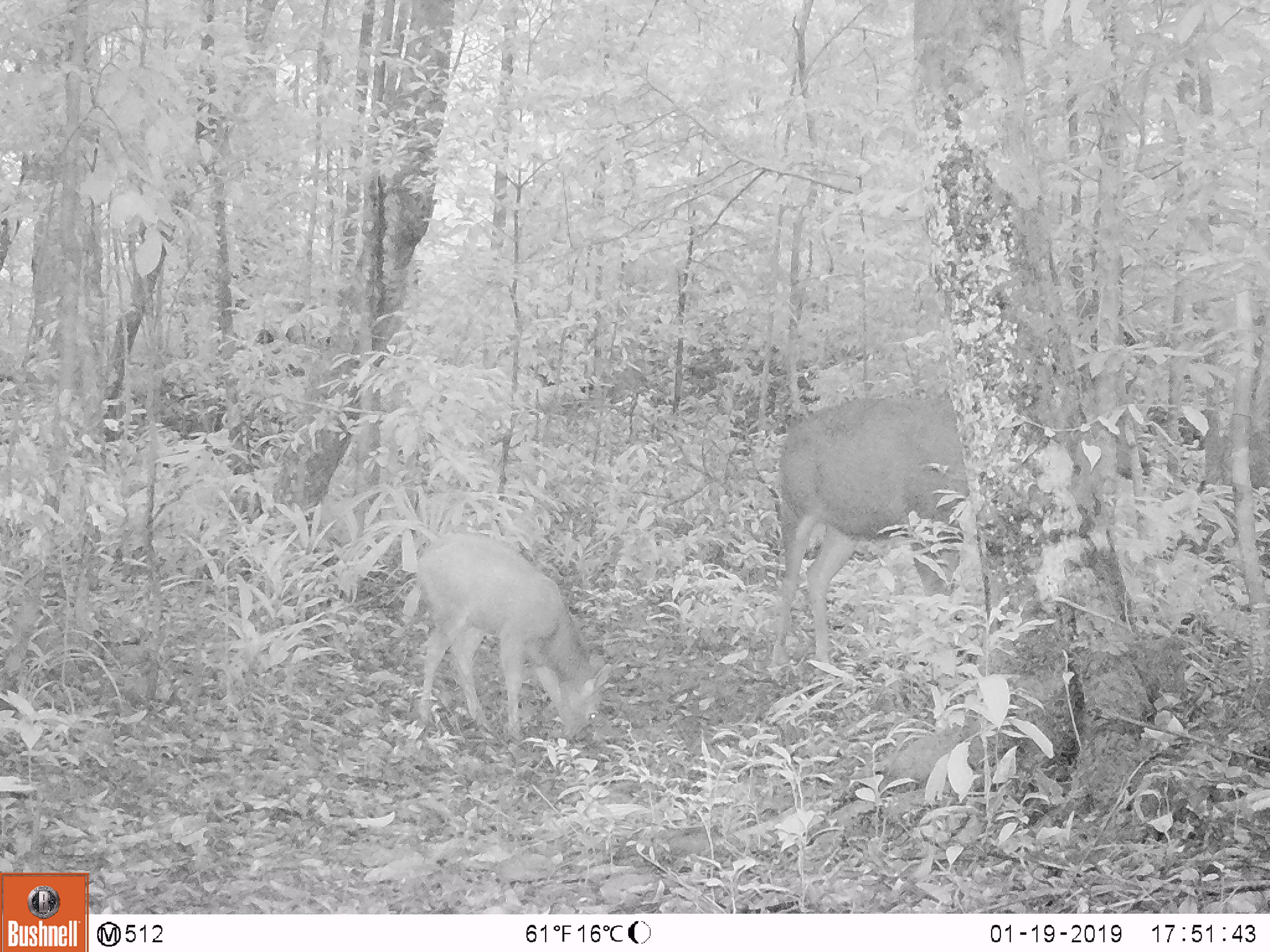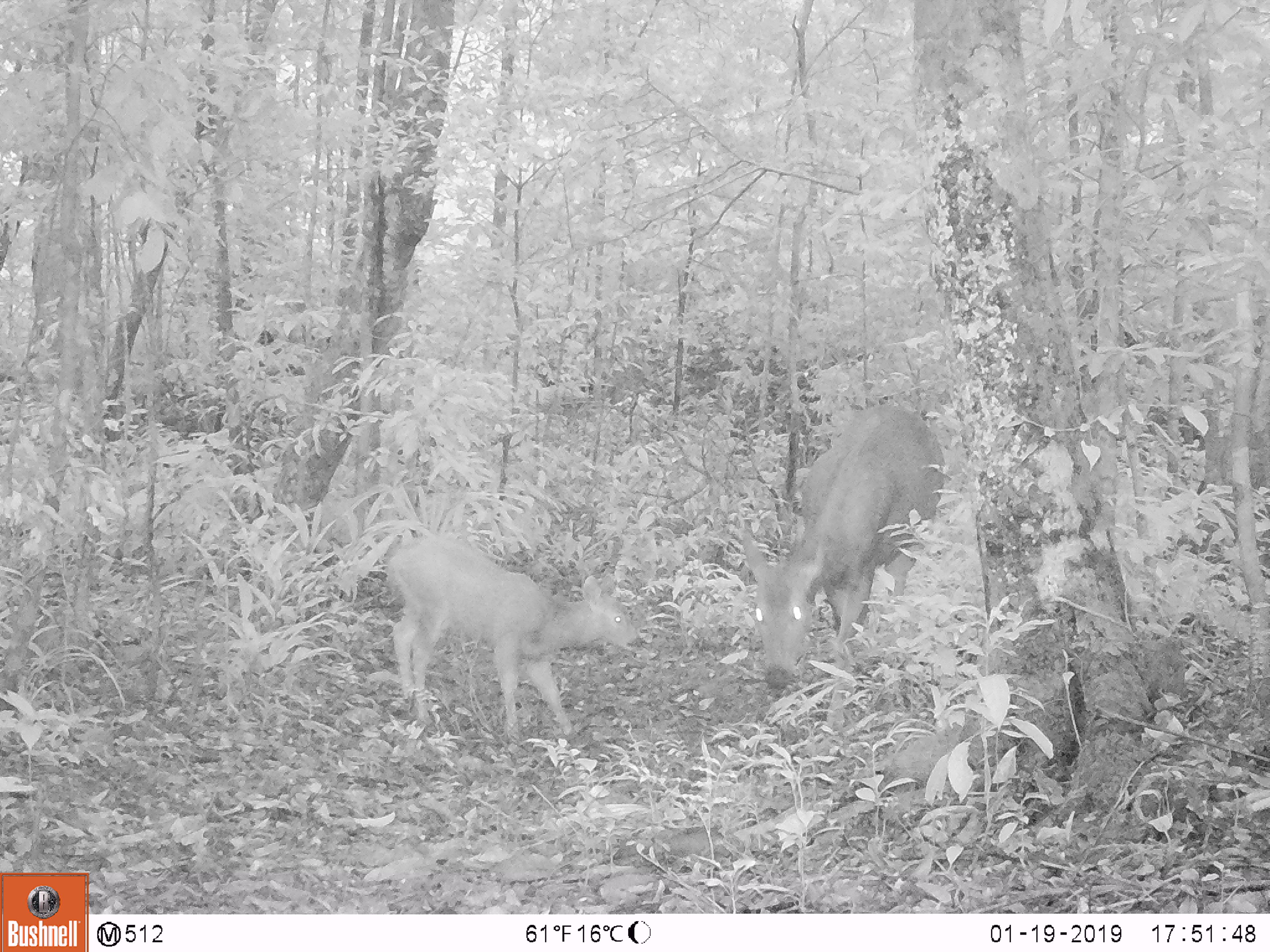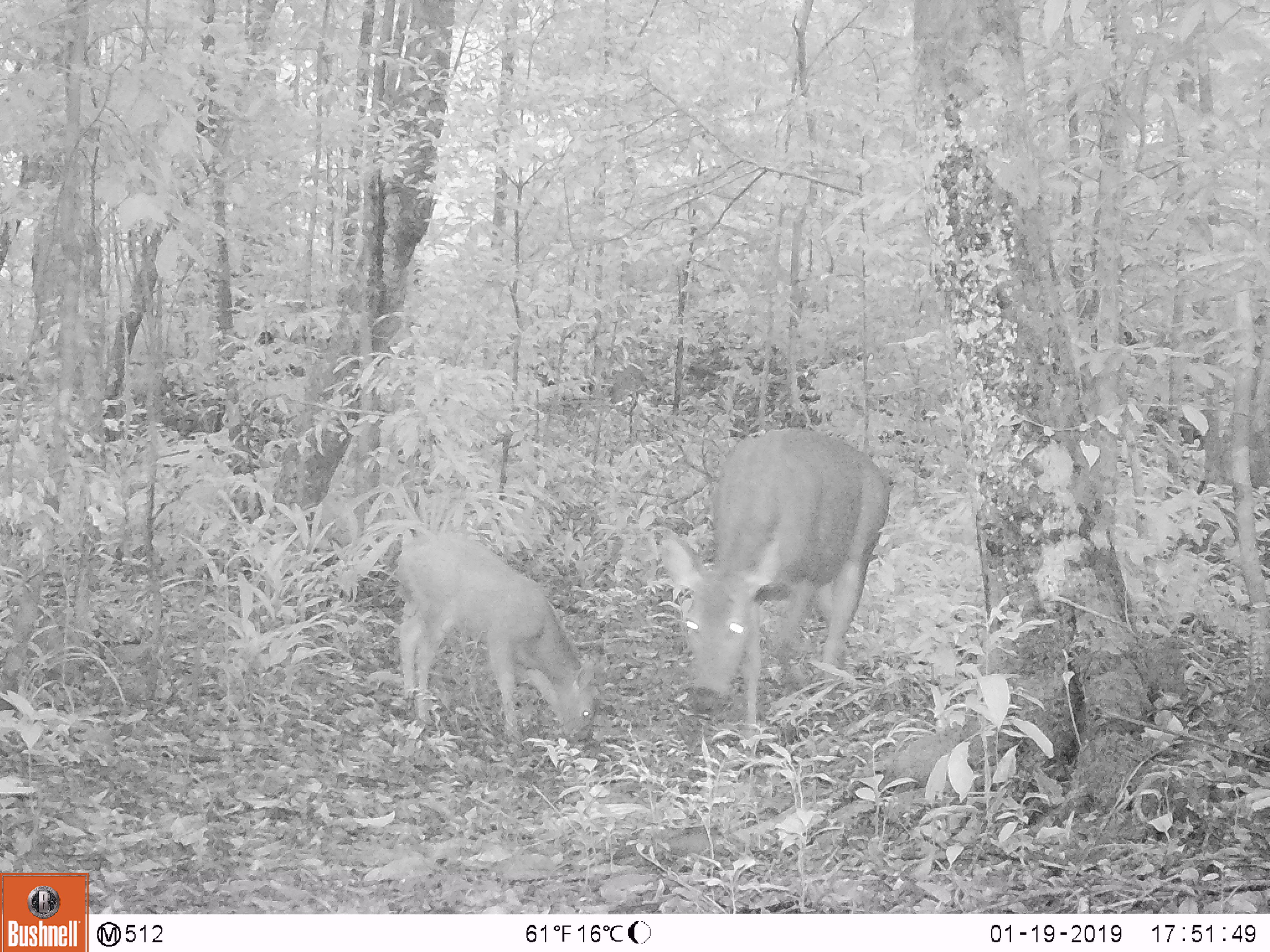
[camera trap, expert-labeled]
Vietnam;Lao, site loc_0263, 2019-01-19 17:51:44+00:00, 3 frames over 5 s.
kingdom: Animalia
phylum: Chordata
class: Mammalia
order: Artiodactyla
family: Cervidae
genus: Rusa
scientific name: Rusa unicolor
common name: sambar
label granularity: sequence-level